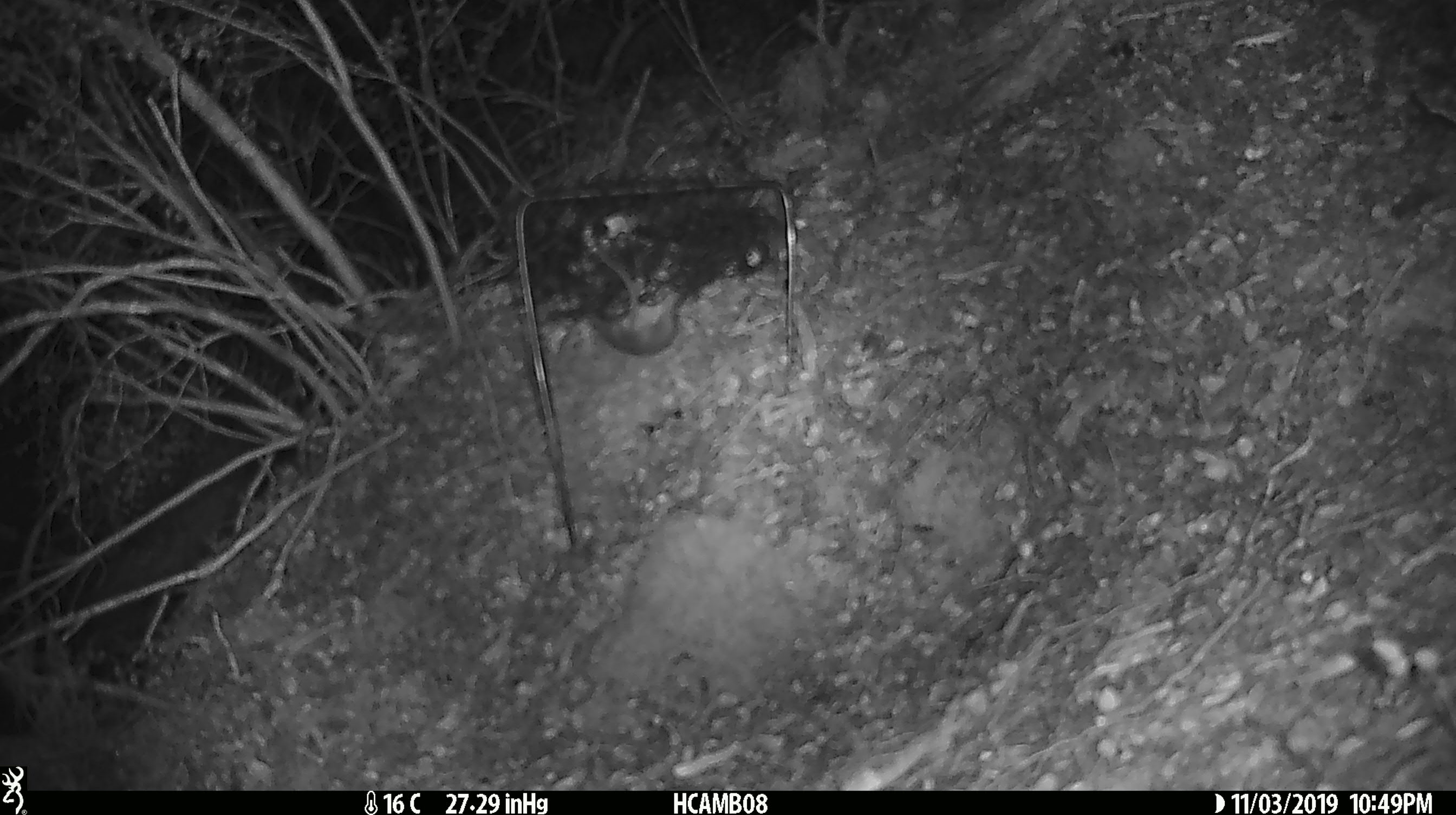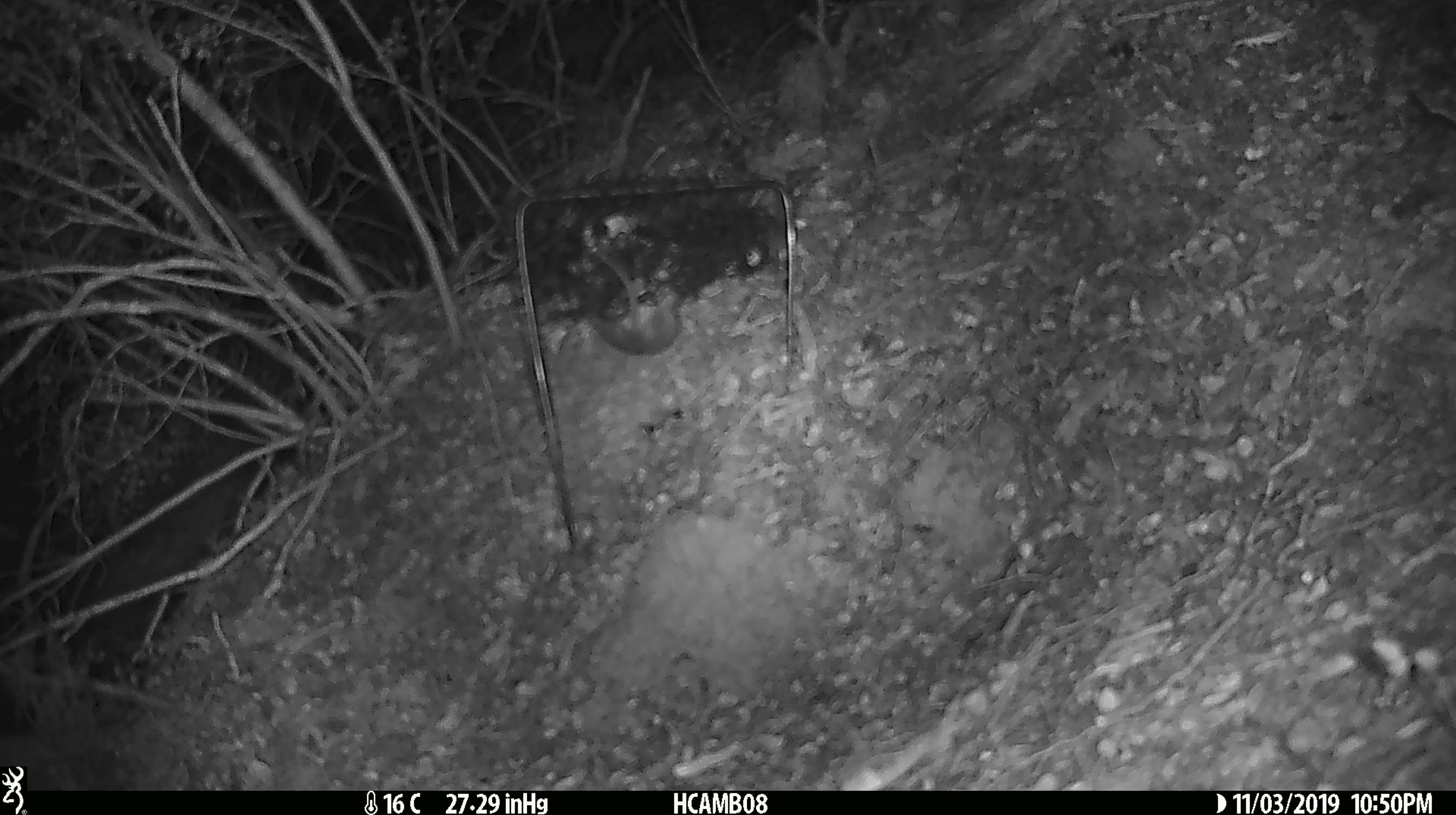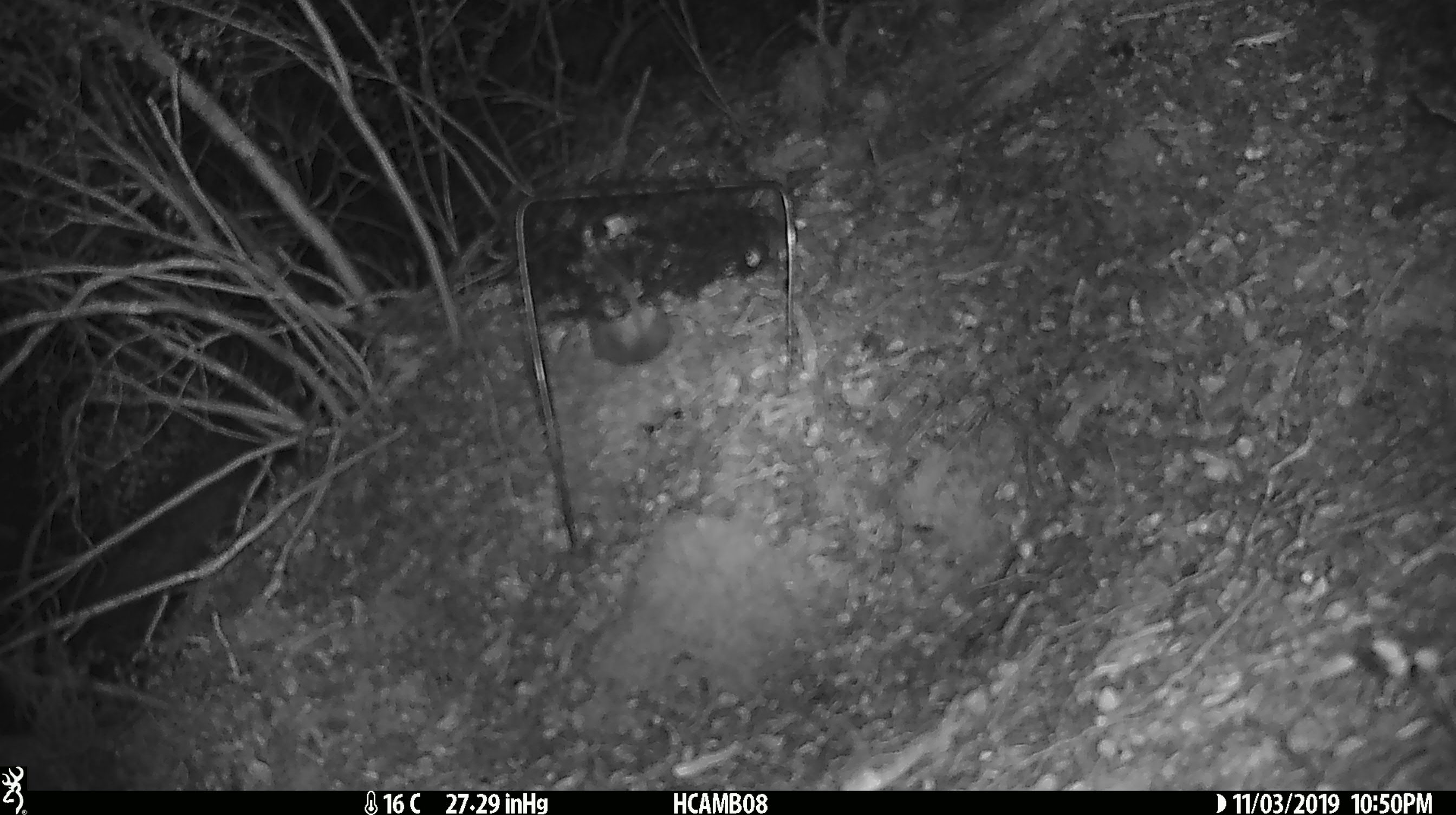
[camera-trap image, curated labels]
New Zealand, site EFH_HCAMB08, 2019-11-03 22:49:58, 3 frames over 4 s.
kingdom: Animalia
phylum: Chordata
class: Mammalia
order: Rodentia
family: Muridae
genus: Mus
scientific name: Mus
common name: mouse